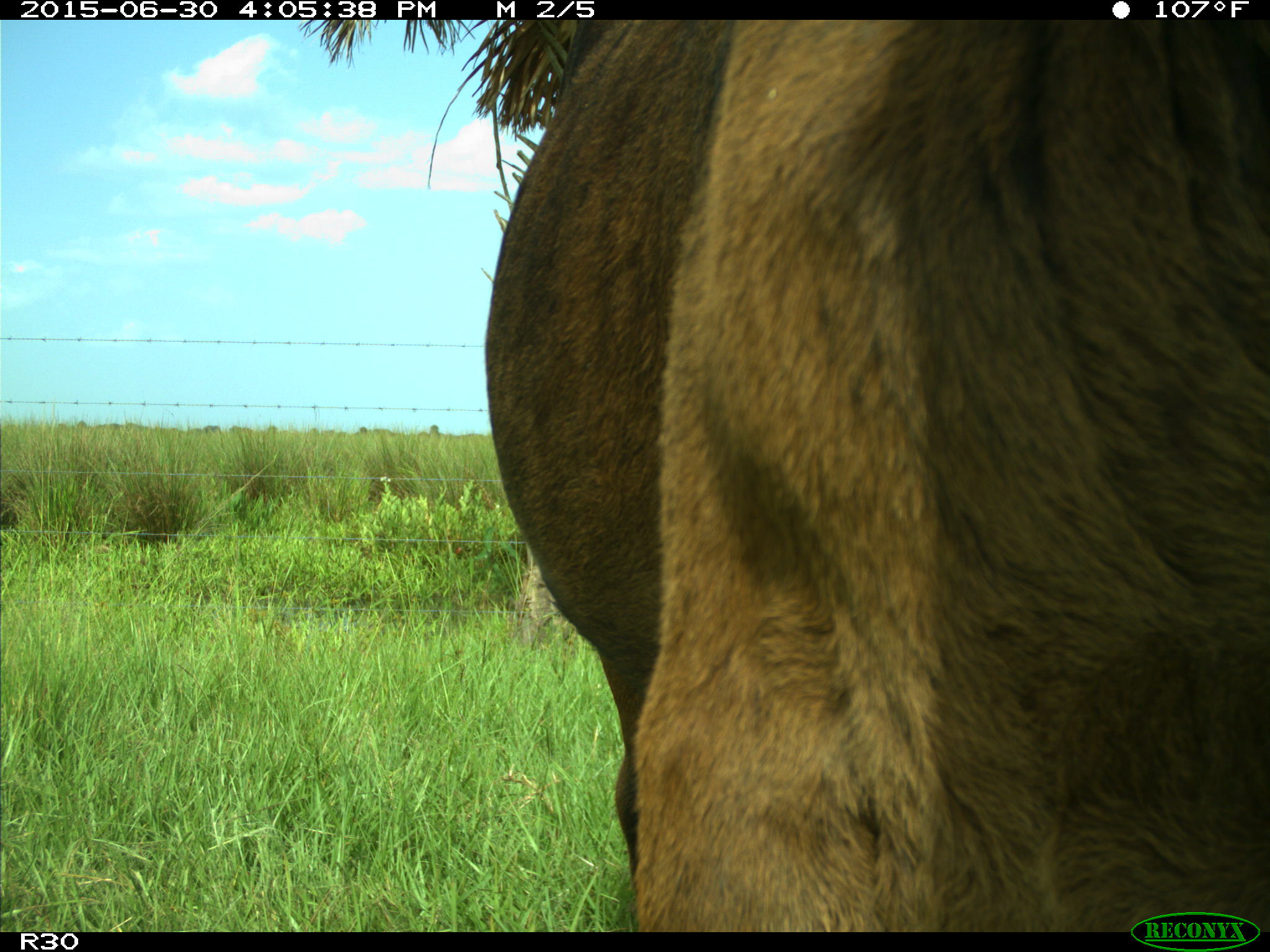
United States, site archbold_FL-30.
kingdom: Animalia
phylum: Chordata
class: Mammalia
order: Artiodactyla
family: Bovidae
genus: Bos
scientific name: Bos taurus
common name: domestic cow